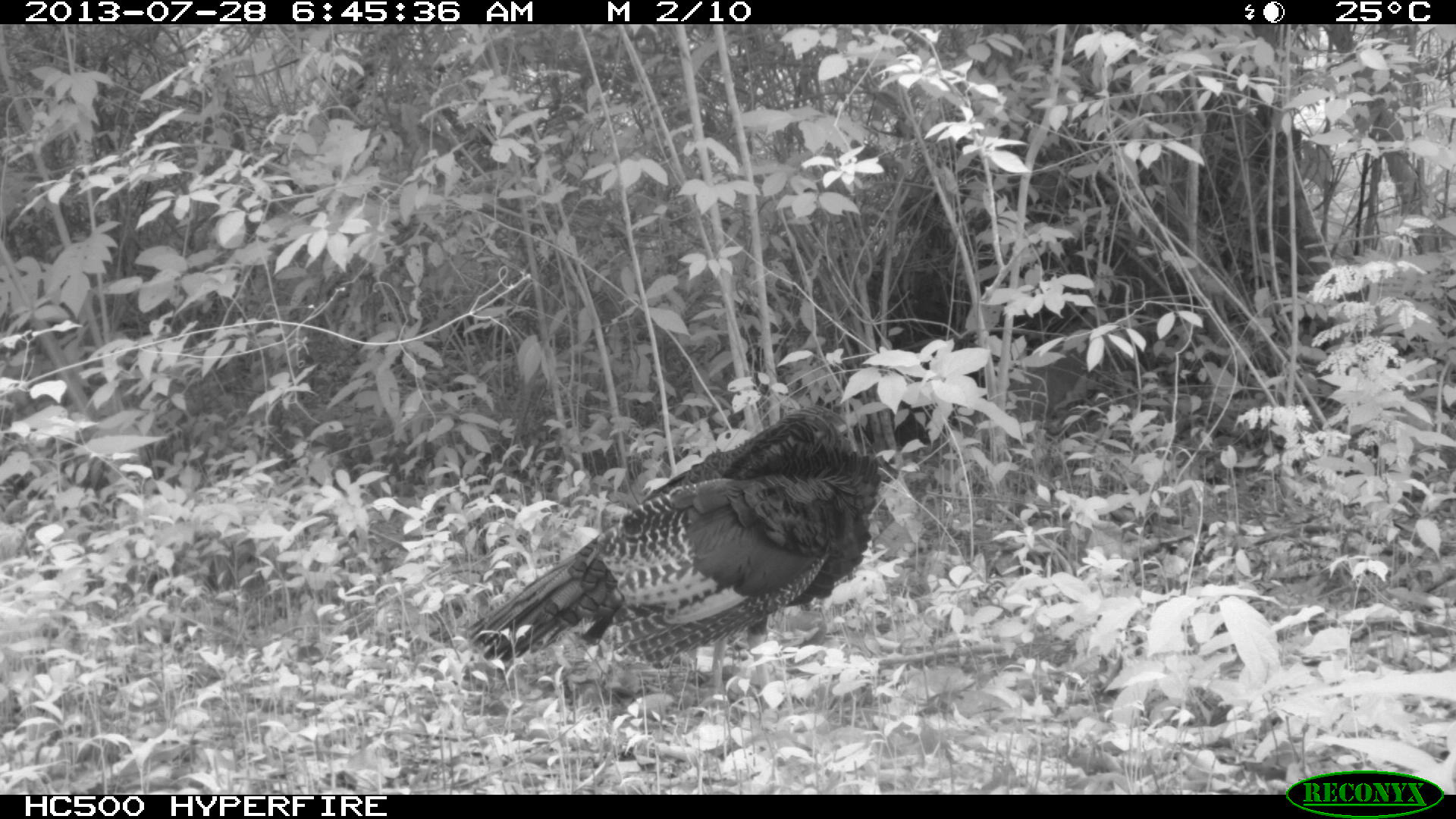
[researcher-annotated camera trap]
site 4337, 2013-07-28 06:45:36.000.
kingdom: Animalia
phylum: Chordata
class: Aves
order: Galliformes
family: Phasianidae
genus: Meleagris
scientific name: Meleagris ocellata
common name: ocellated turkey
Meleagris ocellata (ocellated turkey), count 1.